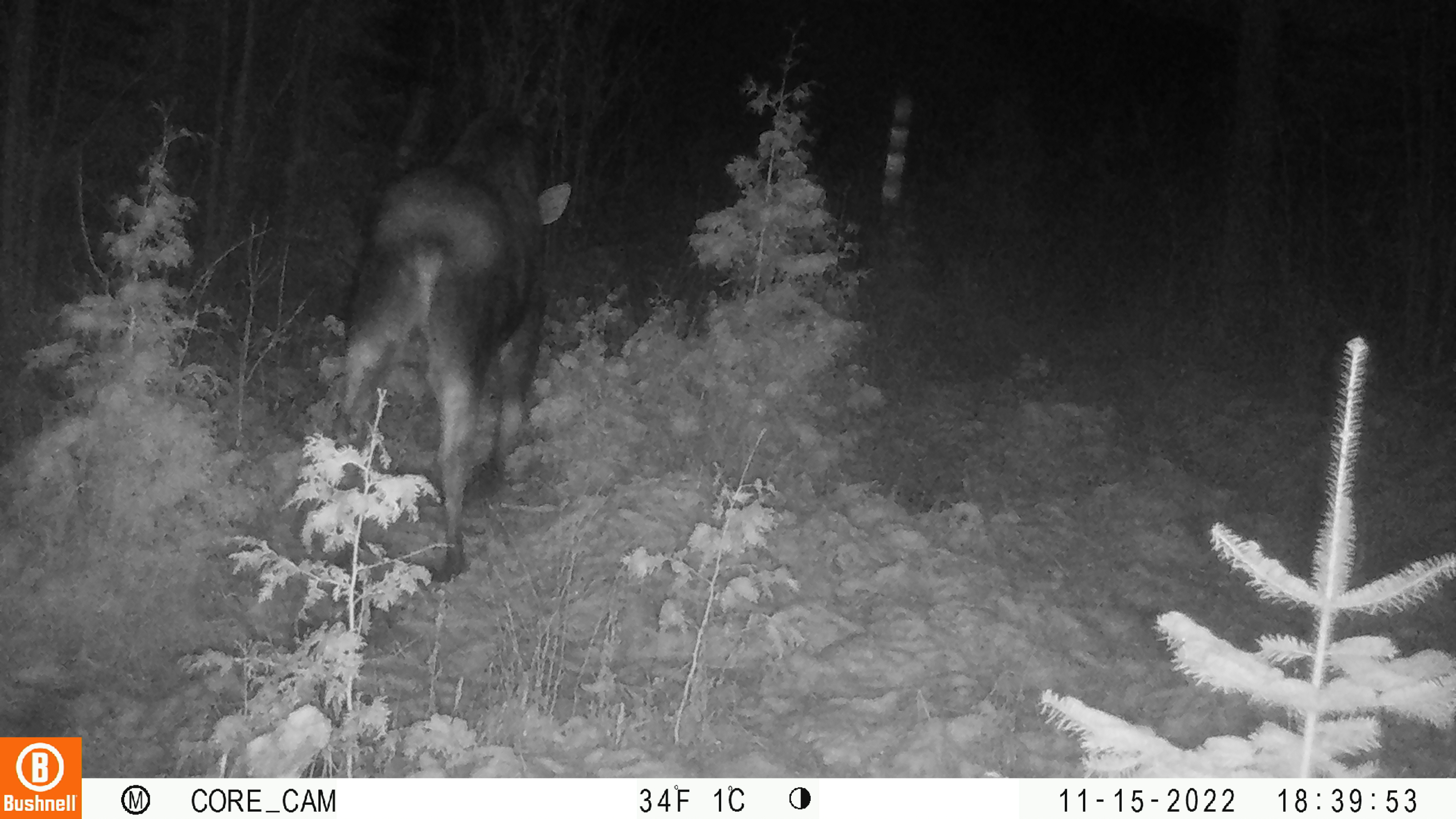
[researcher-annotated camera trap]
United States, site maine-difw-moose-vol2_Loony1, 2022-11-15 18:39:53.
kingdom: Animalia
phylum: Chordata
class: Mammalia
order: Artiodactyla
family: Cervidae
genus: Alces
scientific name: Alces alces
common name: moose